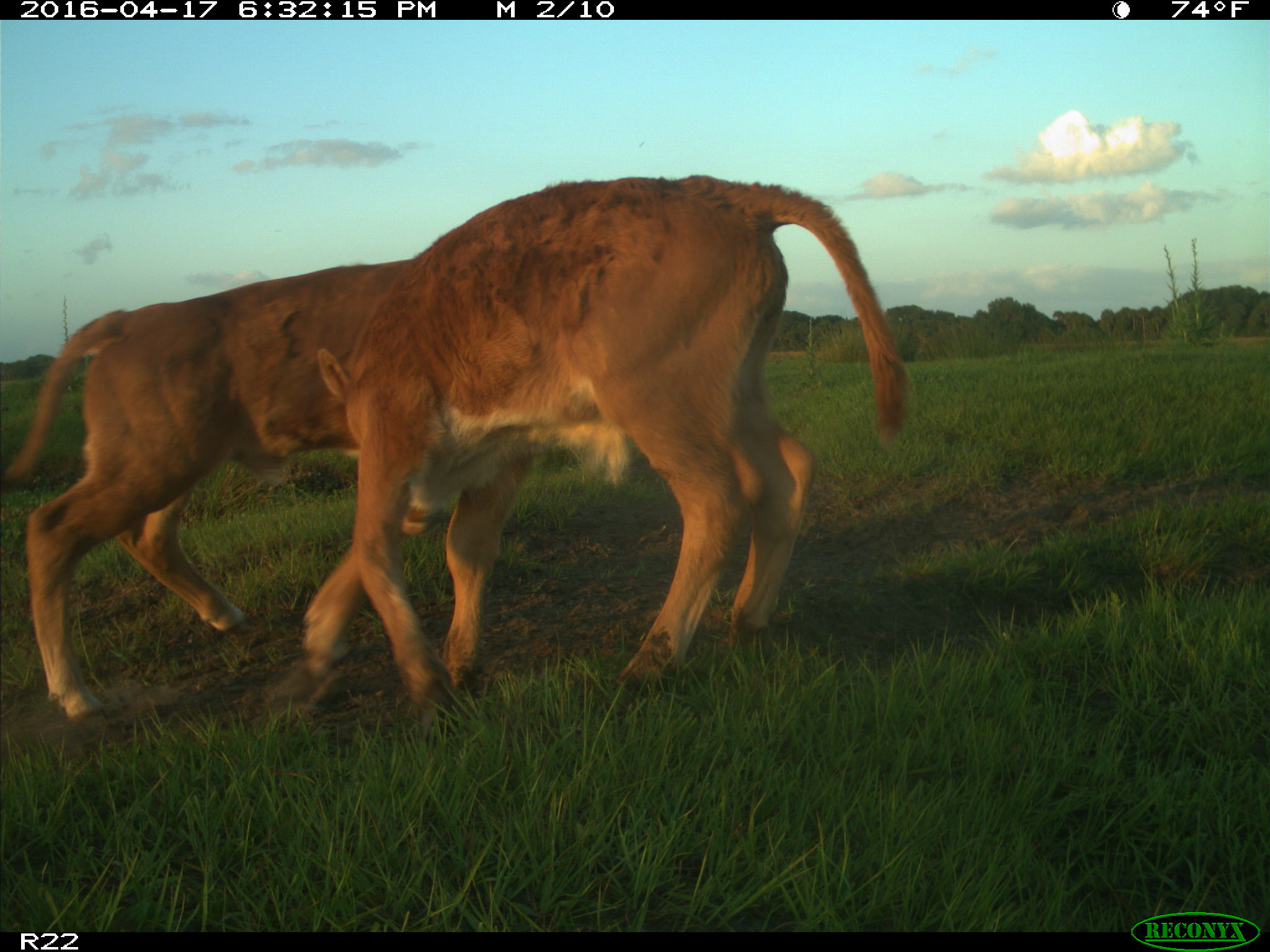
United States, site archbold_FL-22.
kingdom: Animalia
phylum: Chordata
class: Mammalia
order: Artiodactyla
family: Bovidae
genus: Bos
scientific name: Bos taurus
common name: domestic cow